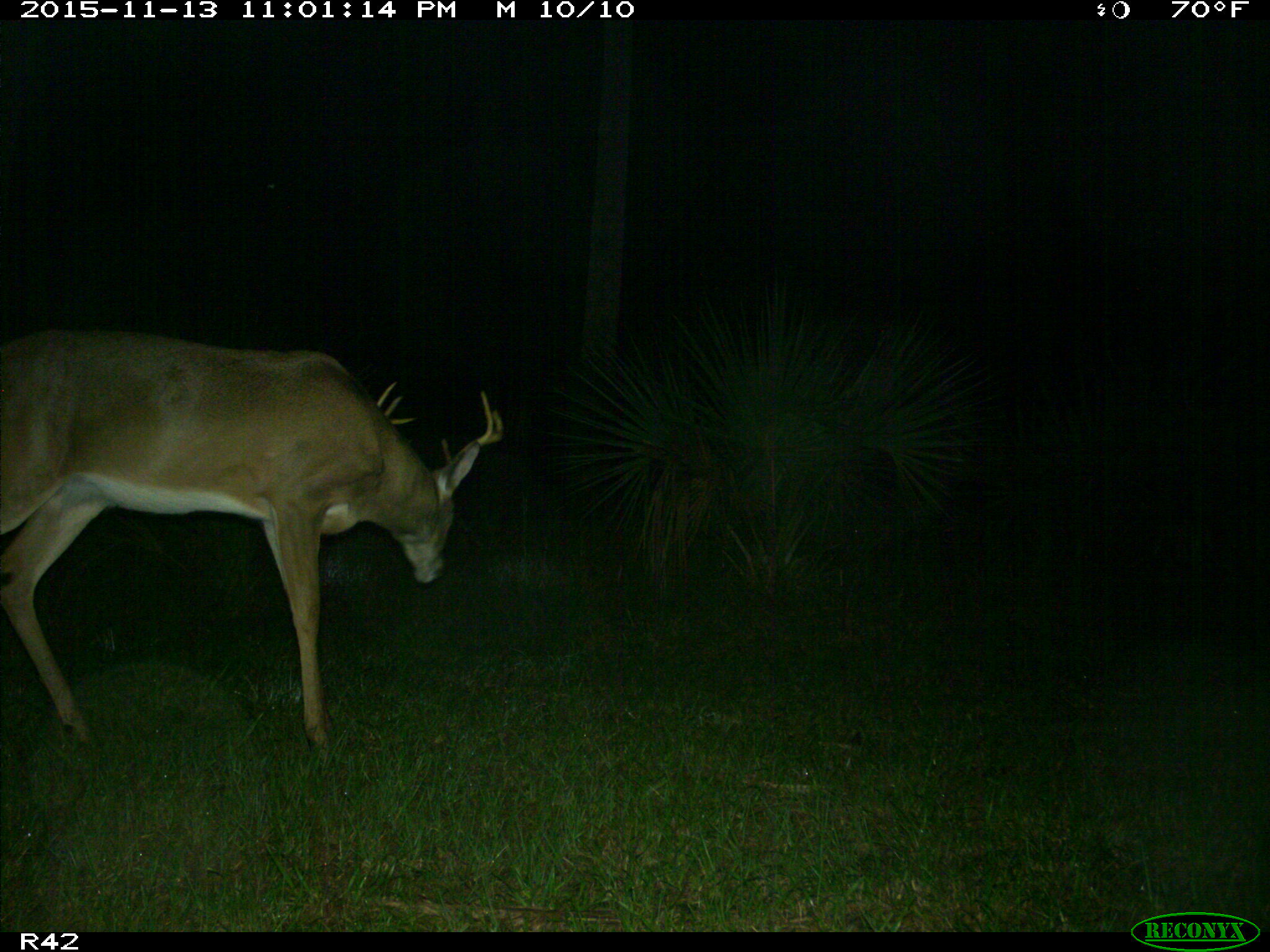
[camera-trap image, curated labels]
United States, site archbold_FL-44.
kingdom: Animalia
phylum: Chordata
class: Mammalia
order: Artiodactyla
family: Cervidae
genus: Odocoileus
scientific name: Odocoileus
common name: deer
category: unidentified deer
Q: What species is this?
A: Unidentified deer (deer) (Odocoileus).